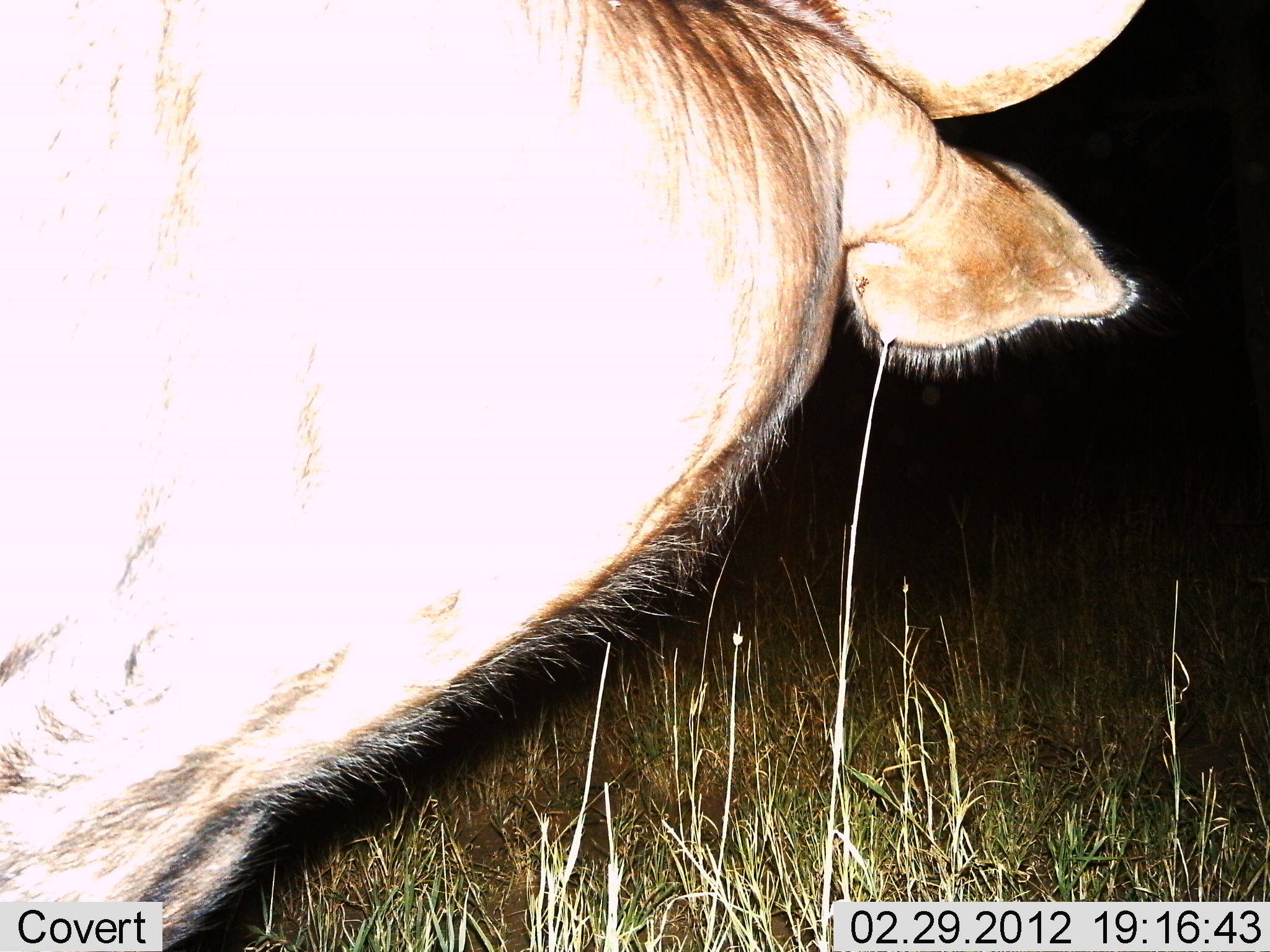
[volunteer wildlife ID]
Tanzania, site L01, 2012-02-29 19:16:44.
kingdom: Animalia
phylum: Chordata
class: Mammalia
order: Artiodactyla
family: Bovidae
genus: Connochaetes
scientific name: Connochaetes taurinus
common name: blue wildebeest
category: wildebeest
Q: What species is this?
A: Wildebeest (blue wildebeest) (Connochaetes taurinus).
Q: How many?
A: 1.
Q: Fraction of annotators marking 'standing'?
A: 94%.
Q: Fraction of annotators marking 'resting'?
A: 0%.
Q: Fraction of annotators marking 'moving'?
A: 6%.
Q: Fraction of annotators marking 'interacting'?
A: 0%.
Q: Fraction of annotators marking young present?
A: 0%.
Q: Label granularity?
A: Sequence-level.